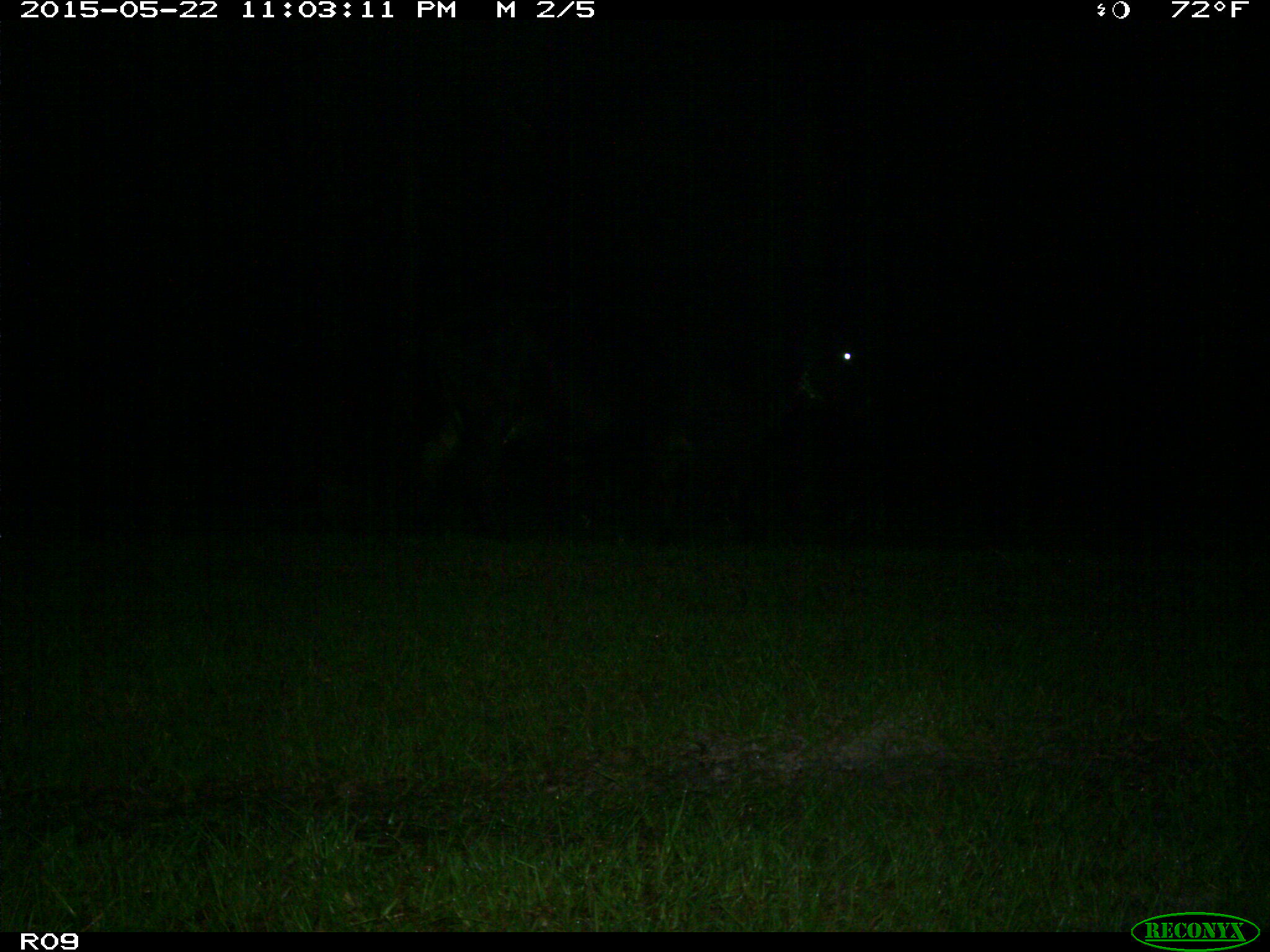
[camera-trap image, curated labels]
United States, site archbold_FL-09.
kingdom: Animalia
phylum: Chordata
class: Mammalia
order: Artiodactyla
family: Bovidae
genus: Bos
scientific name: Bos taurus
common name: domestic cow